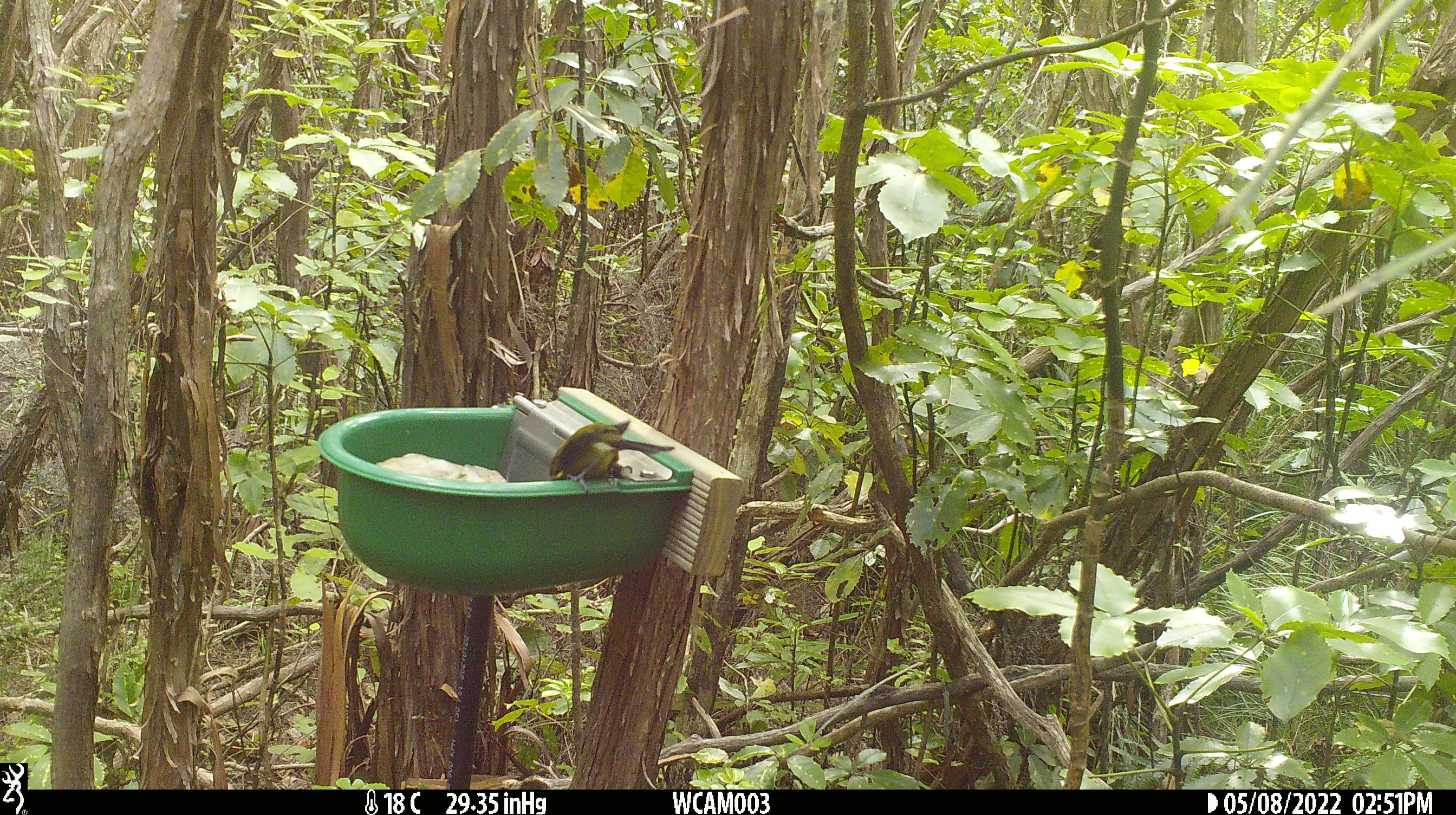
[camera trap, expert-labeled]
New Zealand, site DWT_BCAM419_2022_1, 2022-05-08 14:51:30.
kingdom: Animalia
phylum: Chordata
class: Aves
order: Passeriformes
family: Meliphagidae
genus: Anthornis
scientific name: Anthornis melanura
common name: new zealand bellbird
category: bellbird